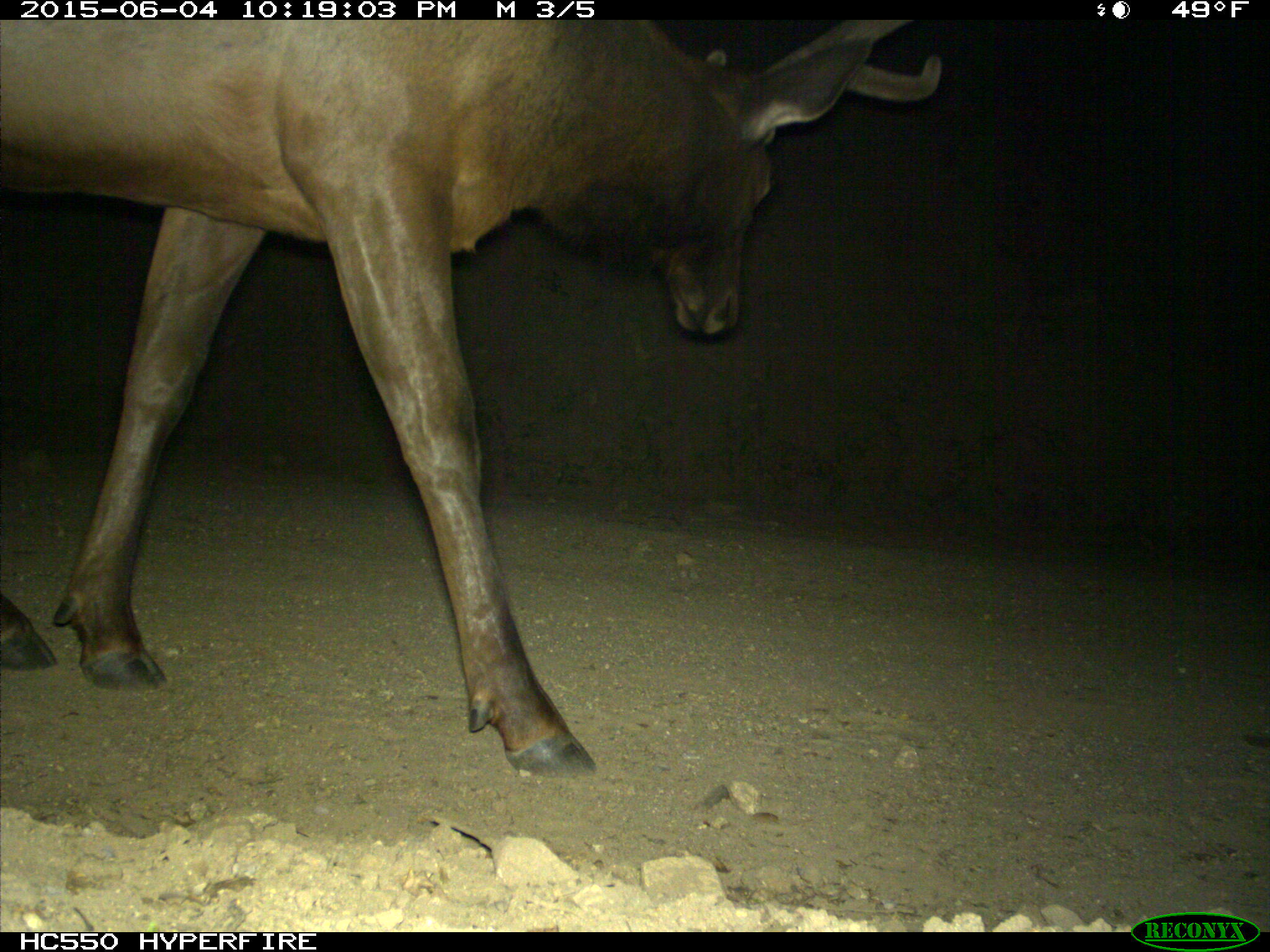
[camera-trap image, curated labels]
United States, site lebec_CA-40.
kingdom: Animalia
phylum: Chordata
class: Mammalia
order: Artiodactyla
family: Cervidae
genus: Cervus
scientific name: Cervus canadensis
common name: elk